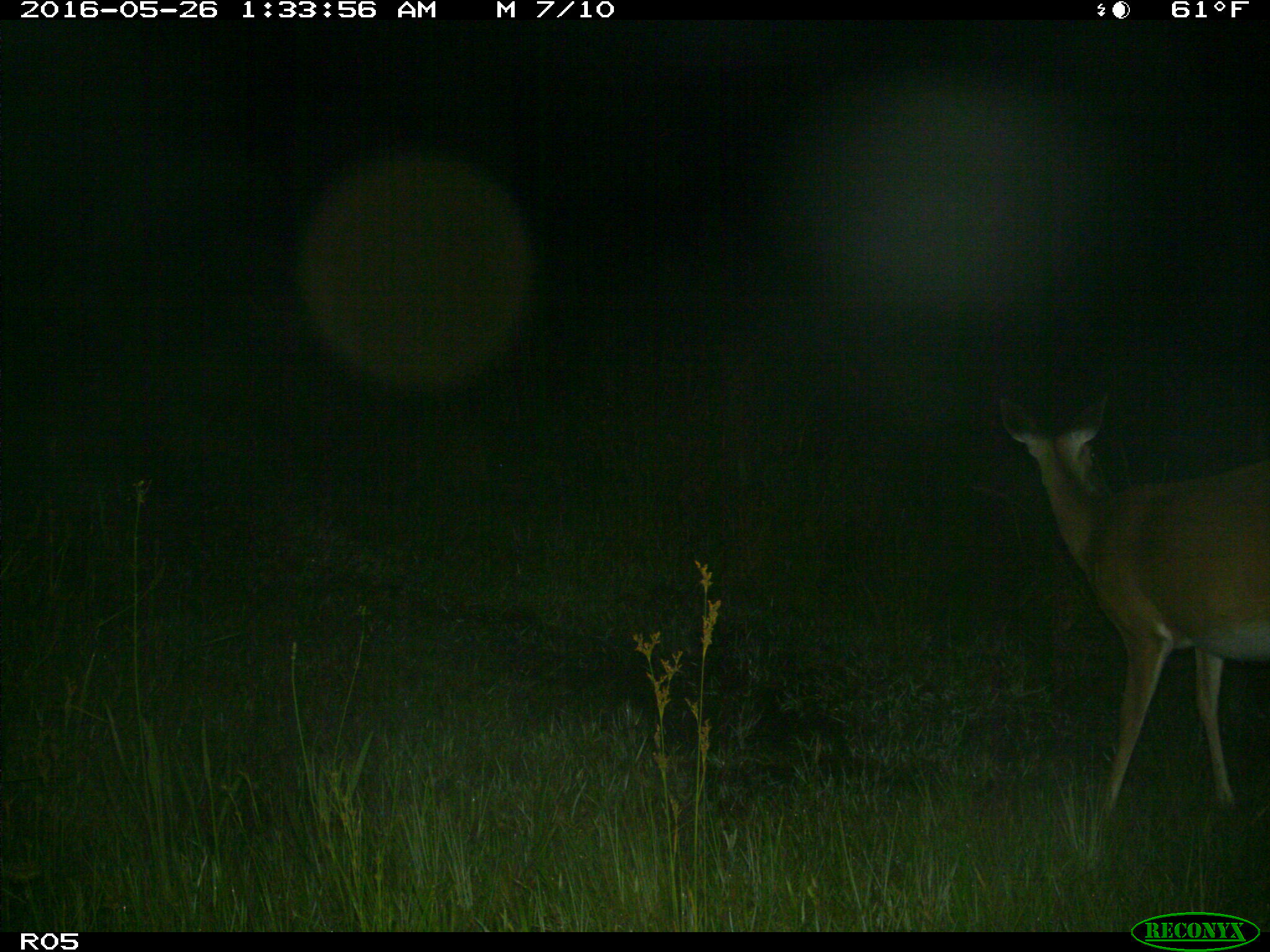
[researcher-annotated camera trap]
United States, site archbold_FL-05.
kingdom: Animalia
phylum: Chordata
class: Mammalia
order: Artiodactyla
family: Cervidae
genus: Odocoileus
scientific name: Odocoileus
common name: deer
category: unidentified deer